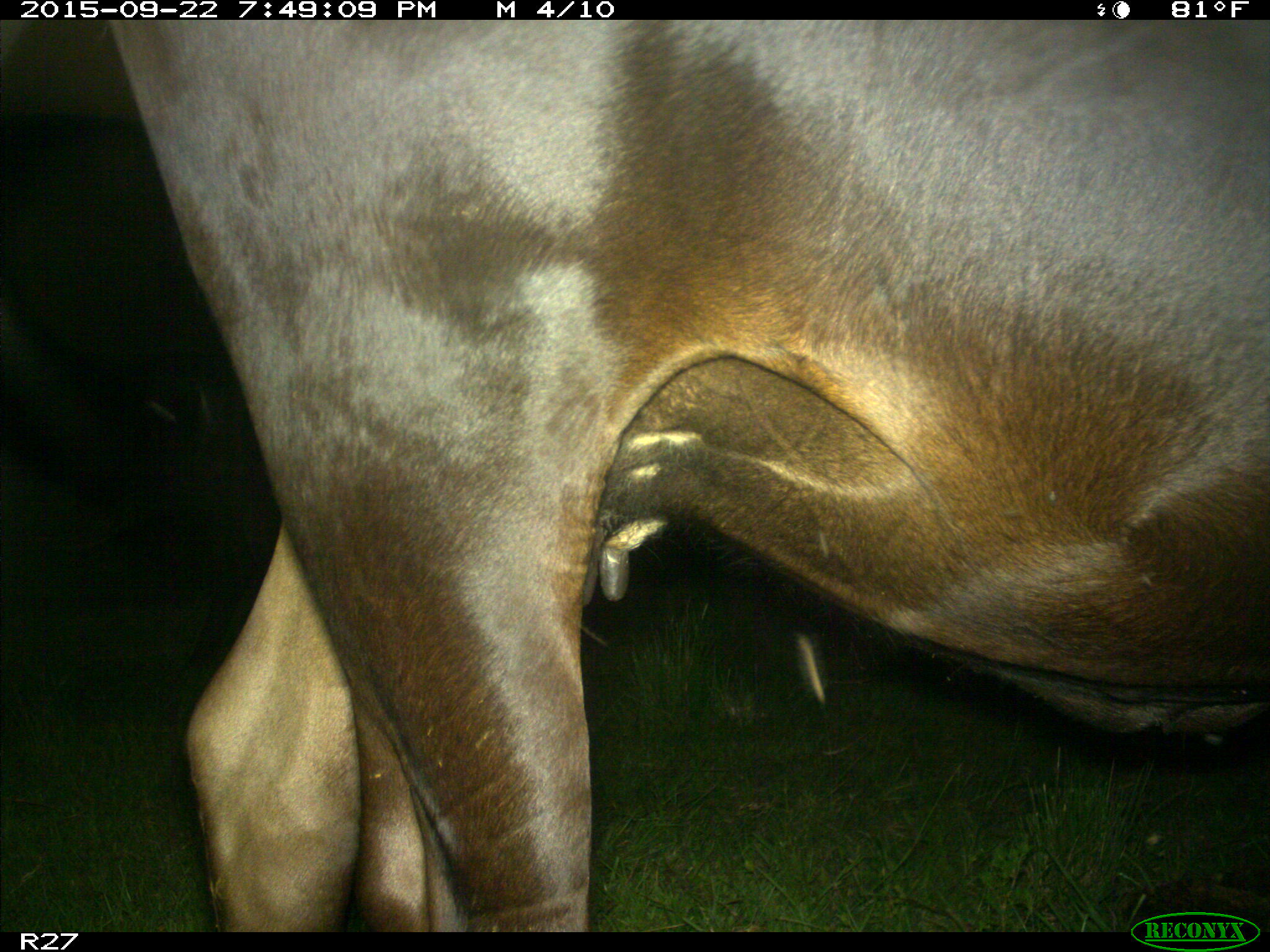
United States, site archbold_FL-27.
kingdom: Animalia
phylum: Chordata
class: Mammalia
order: Artiodactyla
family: Bovidae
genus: Bos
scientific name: Bos taurus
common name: domestic cow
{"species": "Bos taurus (domestic cow)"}